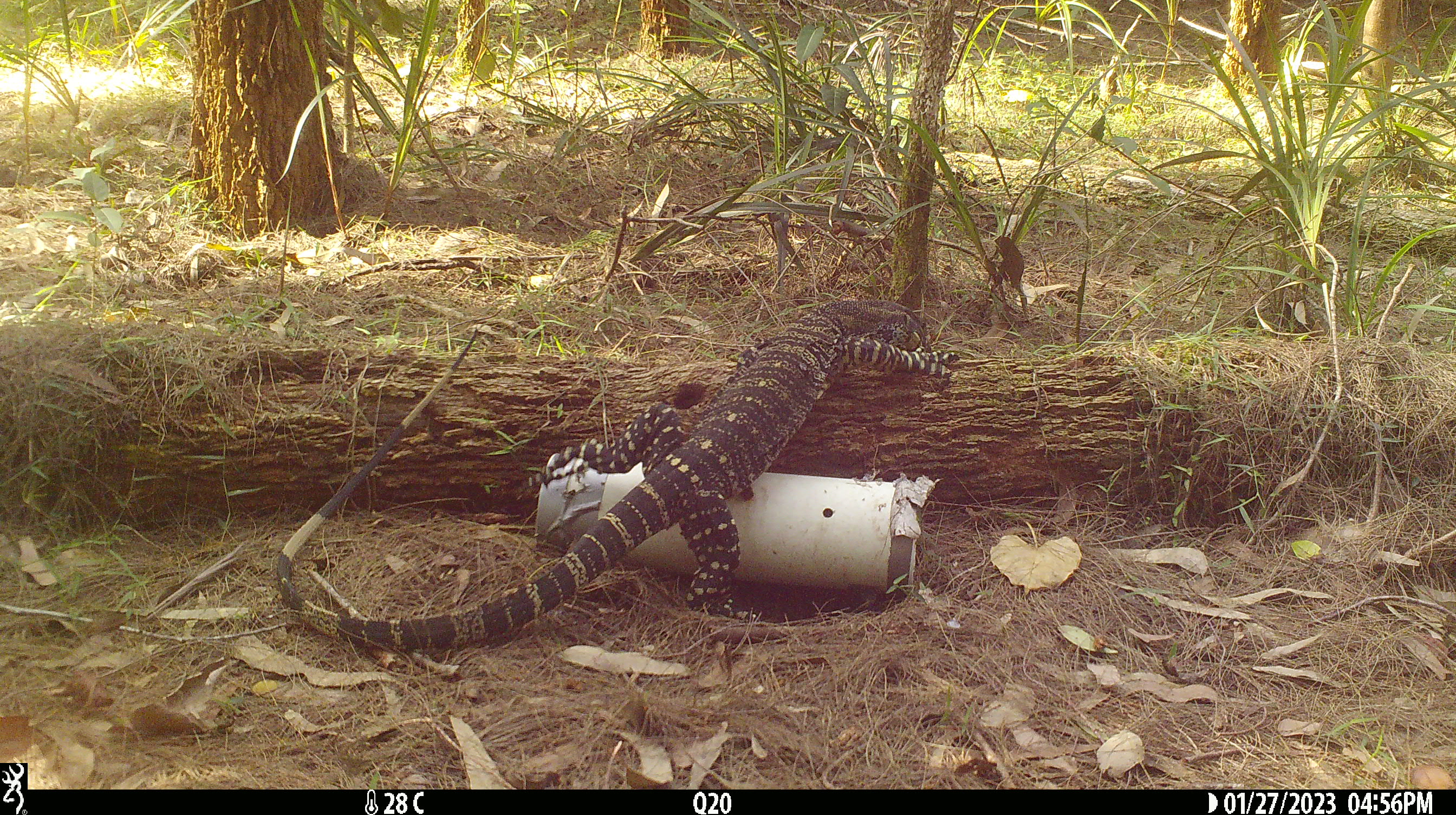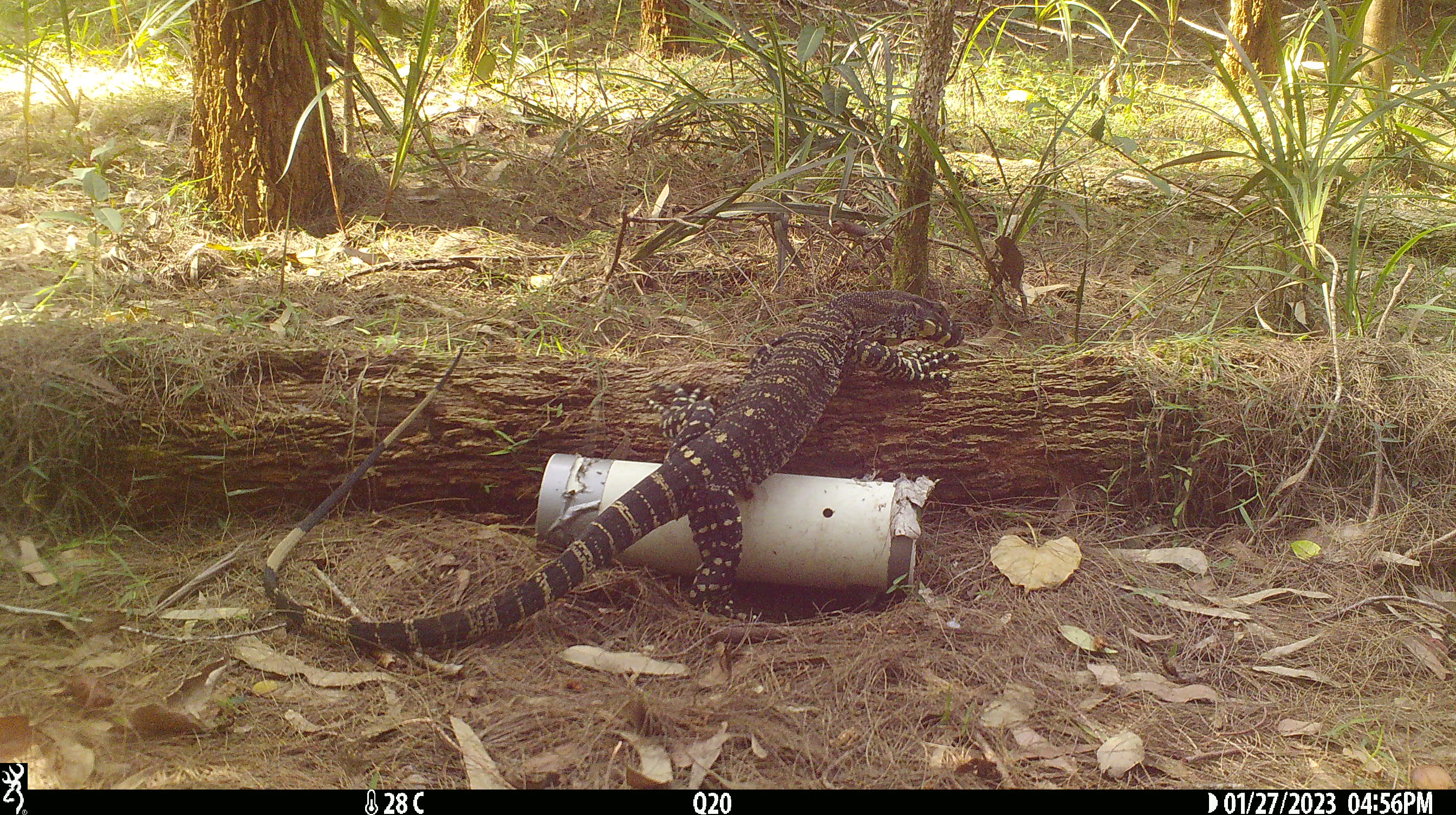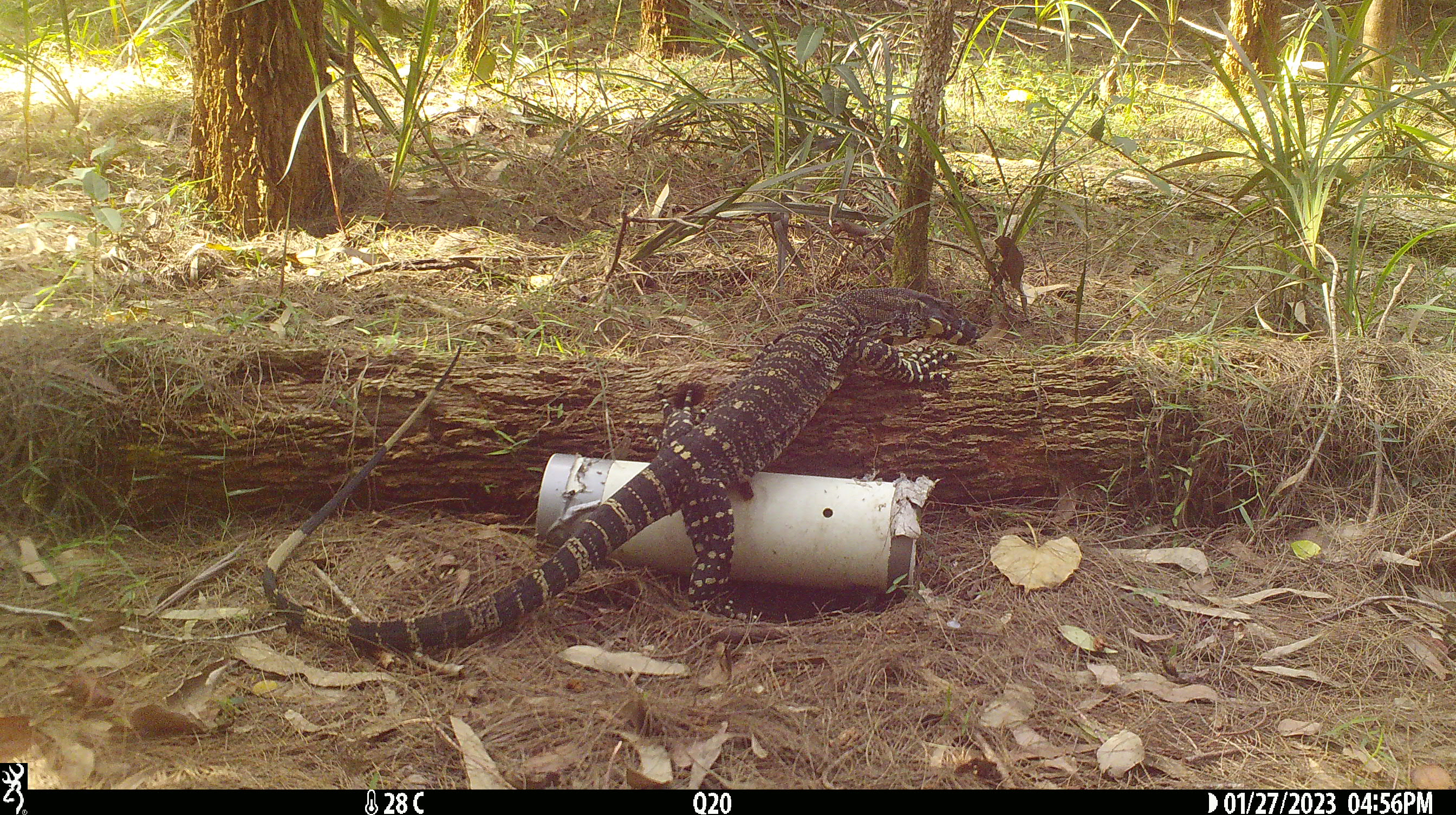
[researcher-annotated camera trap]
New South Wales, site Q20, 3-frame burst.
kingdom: Animalia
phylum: Chordata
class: Reptilia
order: Squamata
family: Varanidae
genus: Varanus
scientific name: Varanus varius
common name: lace monitor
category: goanna